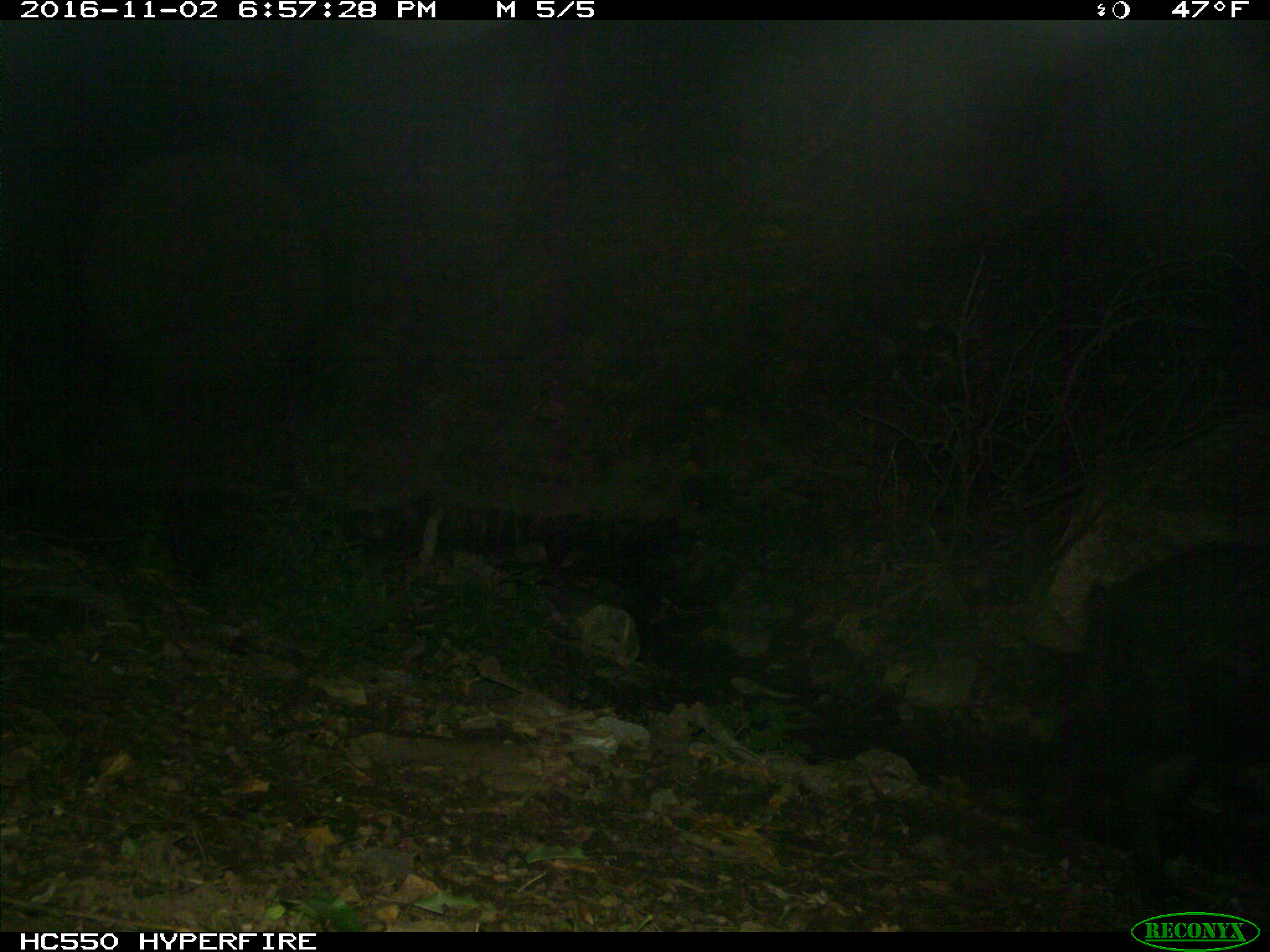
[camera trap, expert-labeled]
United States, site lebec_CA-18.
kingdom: Animalia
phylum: Chordata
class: Mammalia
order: Artiodactyla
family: Suidae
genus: Sus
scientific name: Sus scrofa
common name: wild boar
Sus scrofa (wild boar).